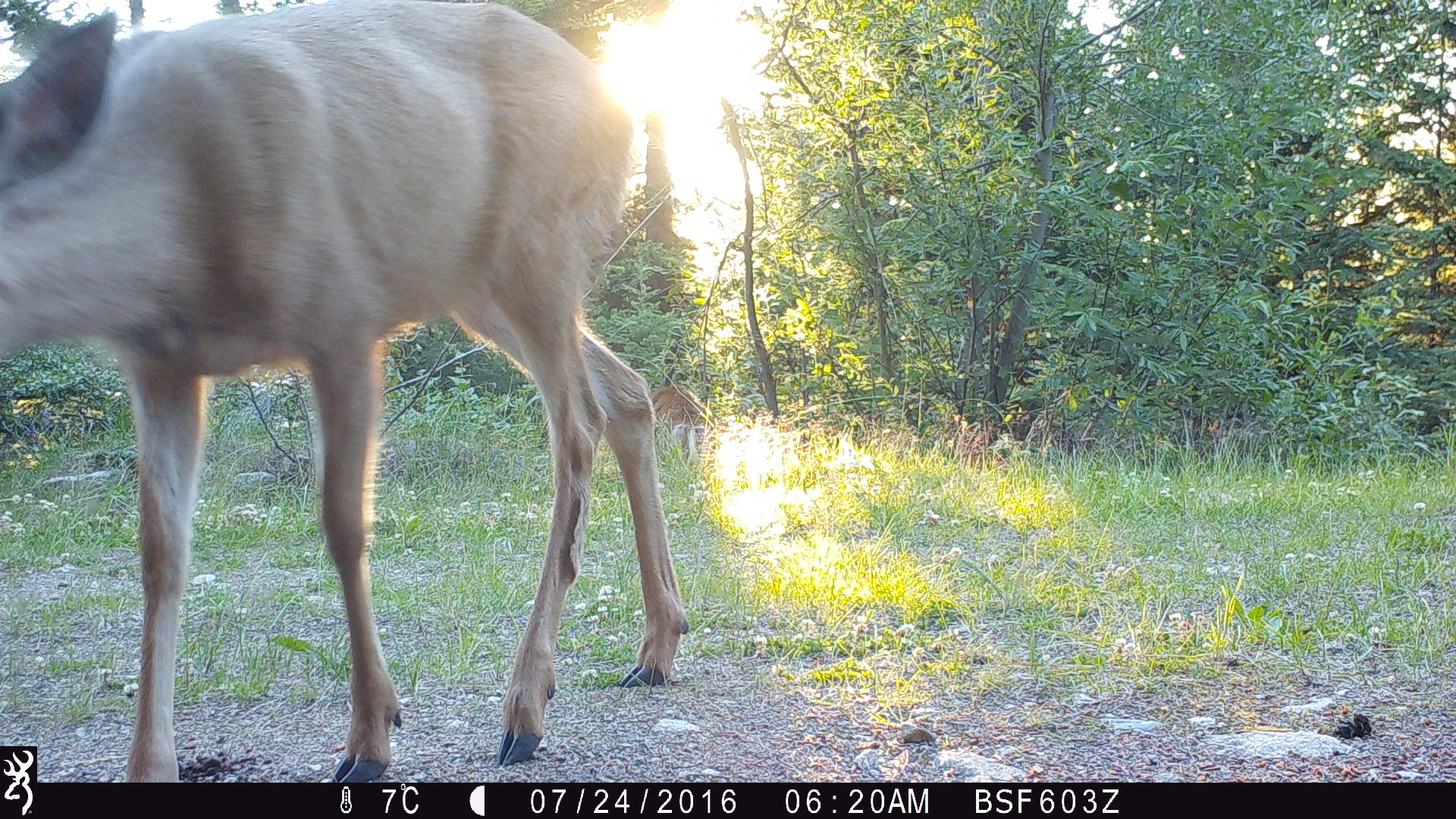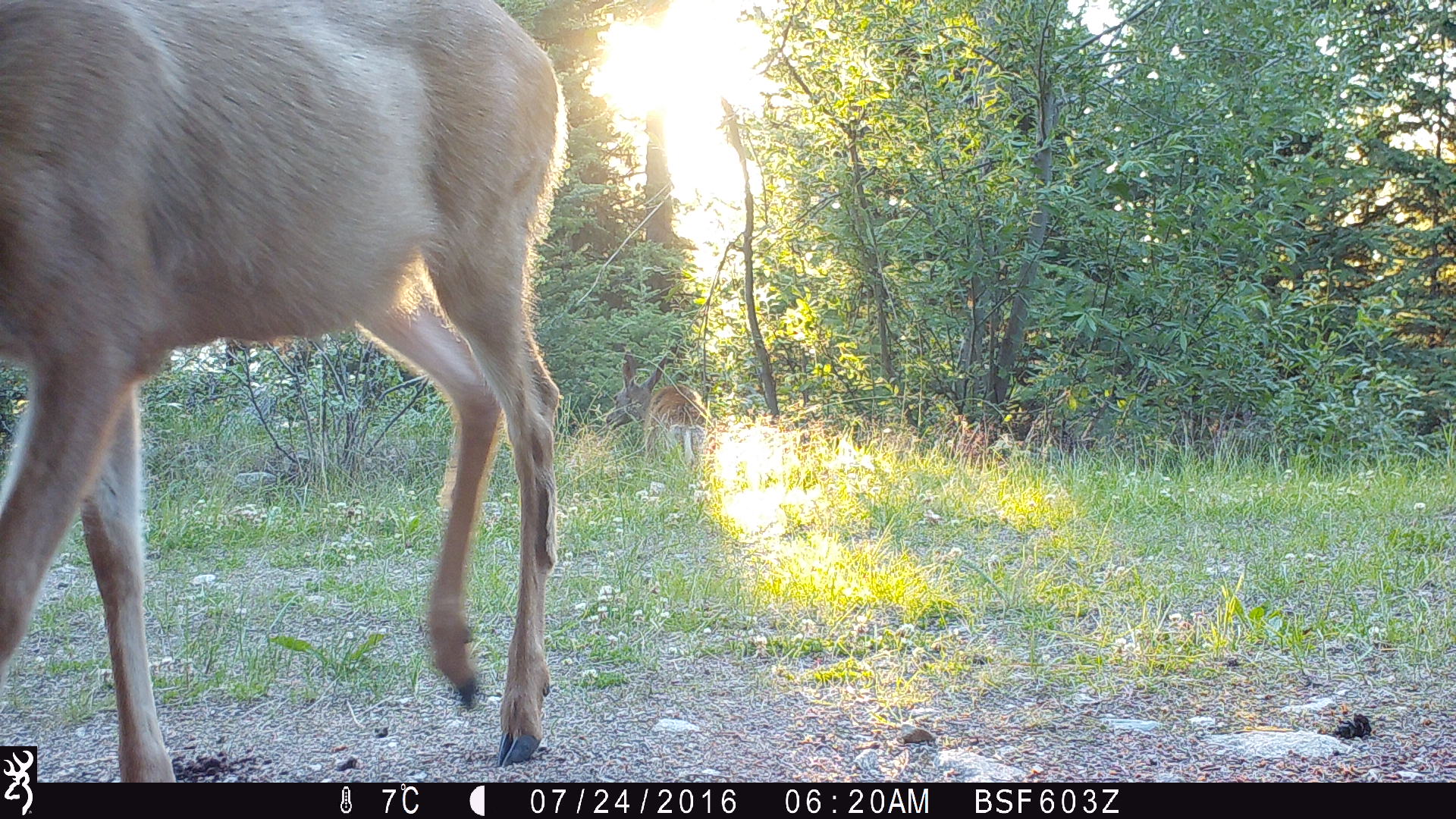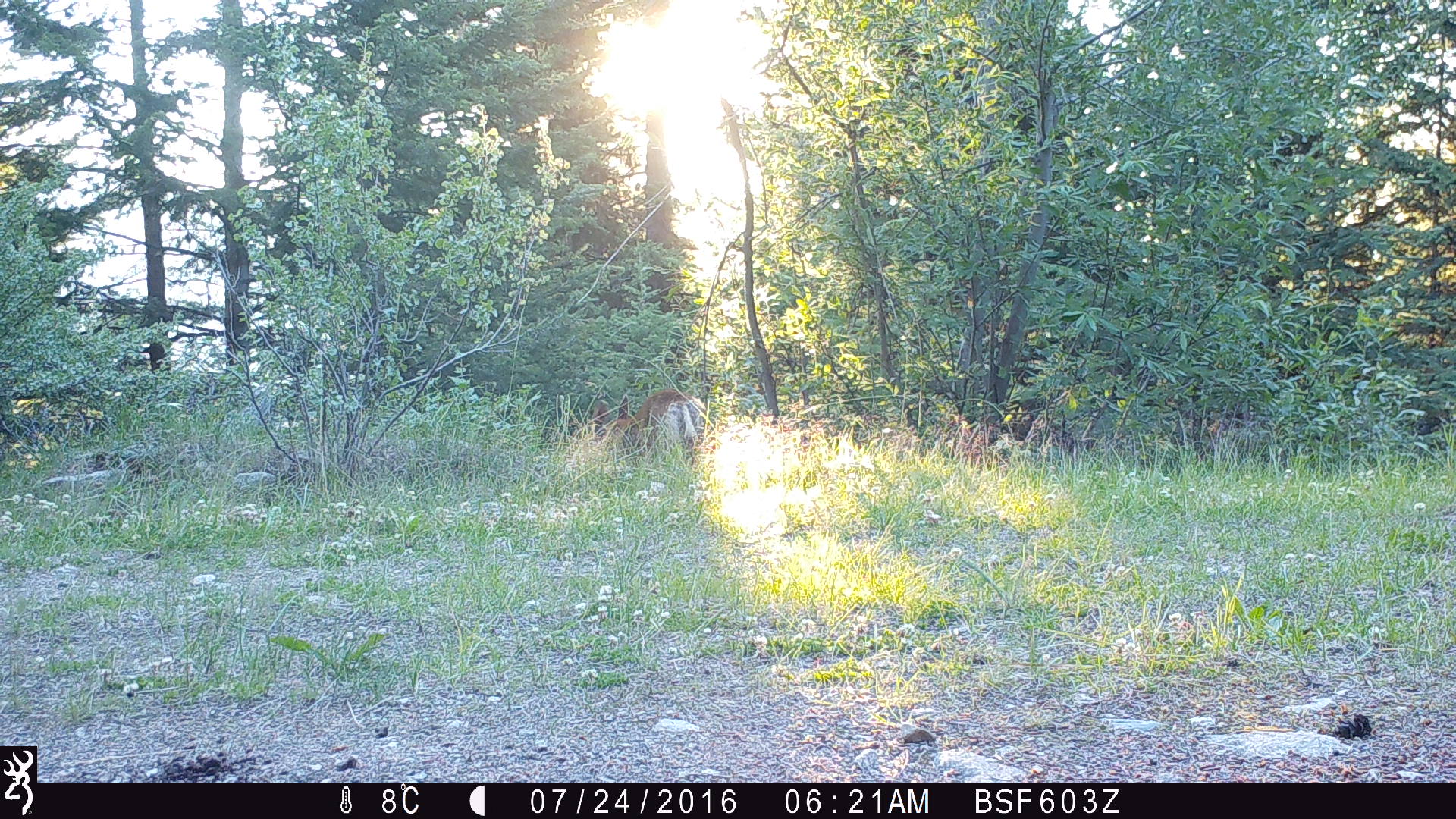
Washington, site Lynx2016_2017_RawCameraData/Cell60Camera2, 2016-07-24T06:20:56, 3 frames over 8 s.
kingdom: Animalia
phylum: Chordata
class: Mammalia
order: Artiodactyla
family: Cervidae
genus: Odocoileus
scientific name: Odocoileus hemionus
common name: mule deer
Odocoileus hemionus (mule deer). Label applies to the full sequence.